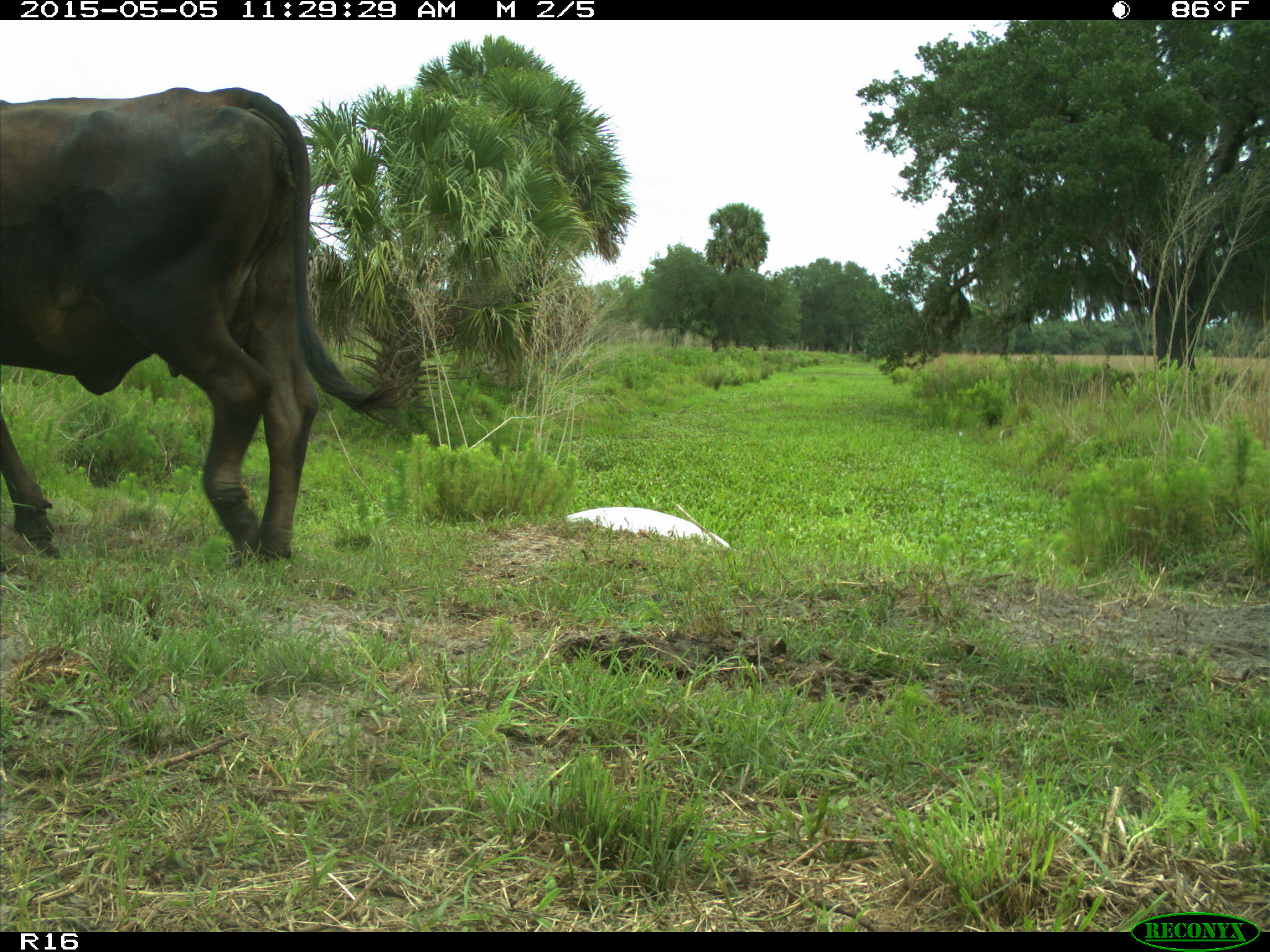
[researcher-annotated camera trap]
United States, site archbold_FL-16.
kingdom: Animalia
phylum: Chordata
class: Mammalia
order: Artiodactyla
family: Bovidae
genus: Bos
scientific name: Bos taurus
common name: domestic cow